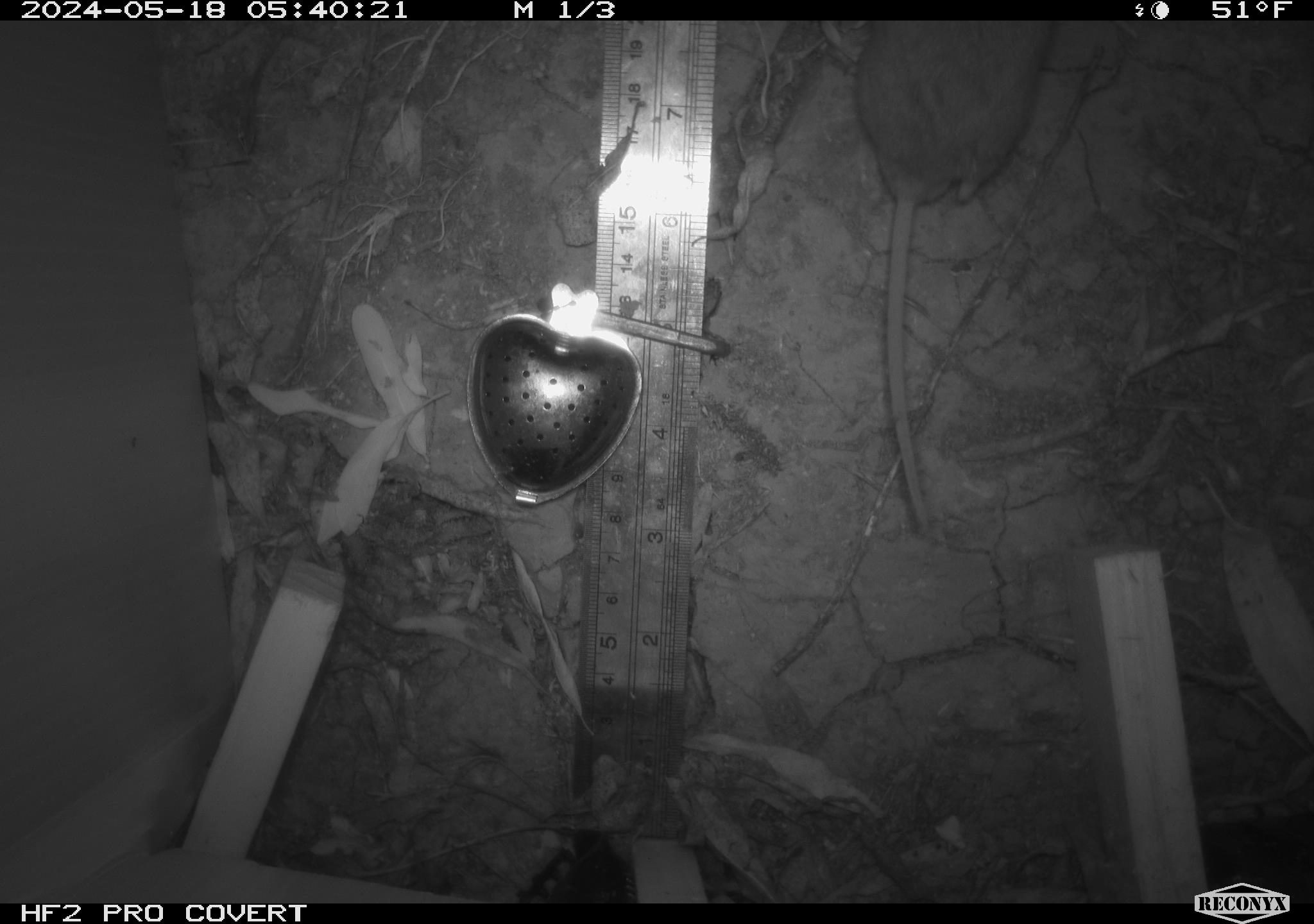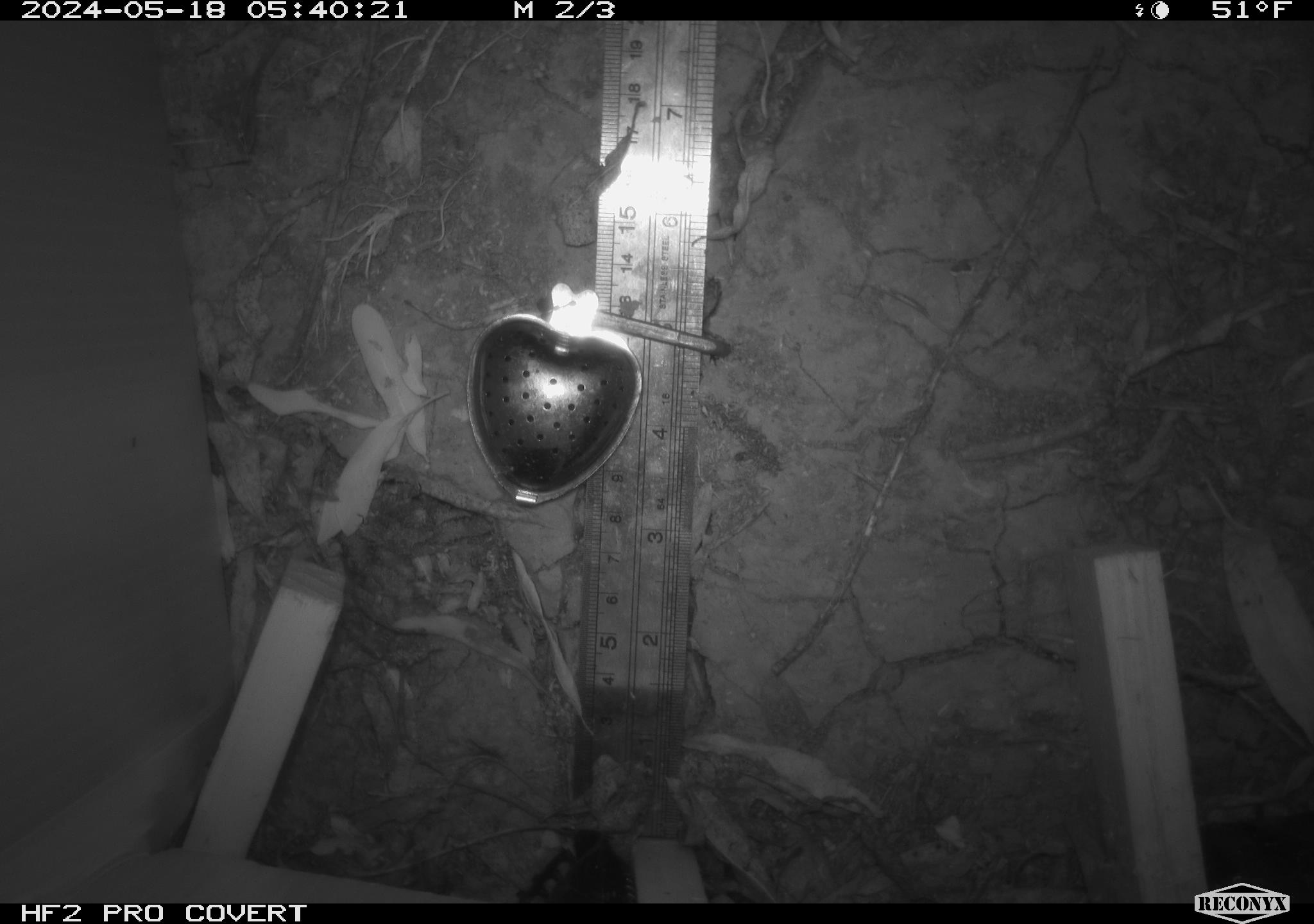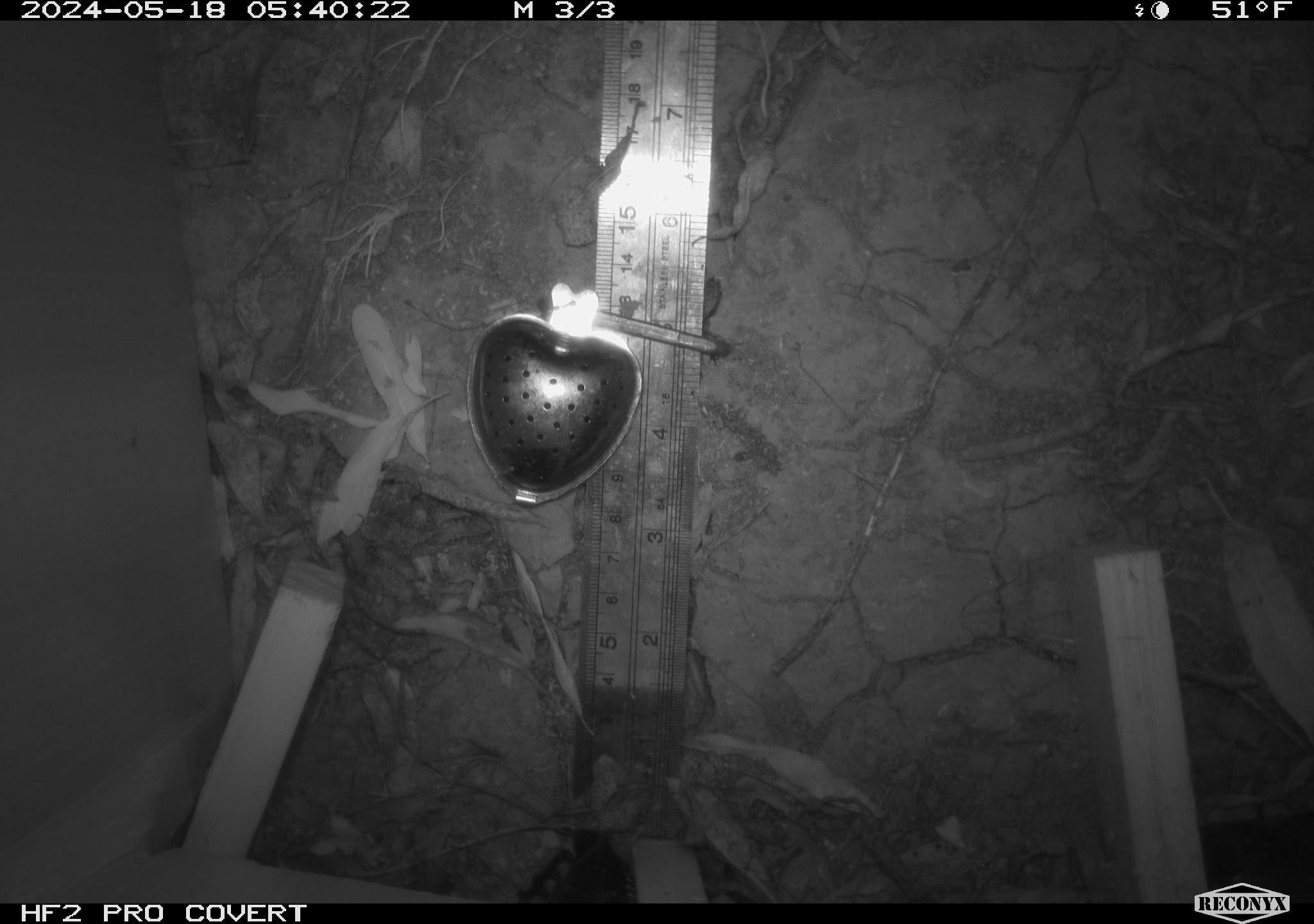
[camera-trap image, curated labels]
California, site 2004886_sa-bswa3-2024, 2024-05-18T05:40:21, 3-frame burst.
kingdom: Animalia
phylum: Chordata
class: Mammalia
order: Rodentia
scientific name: Rodentia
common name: mouse species